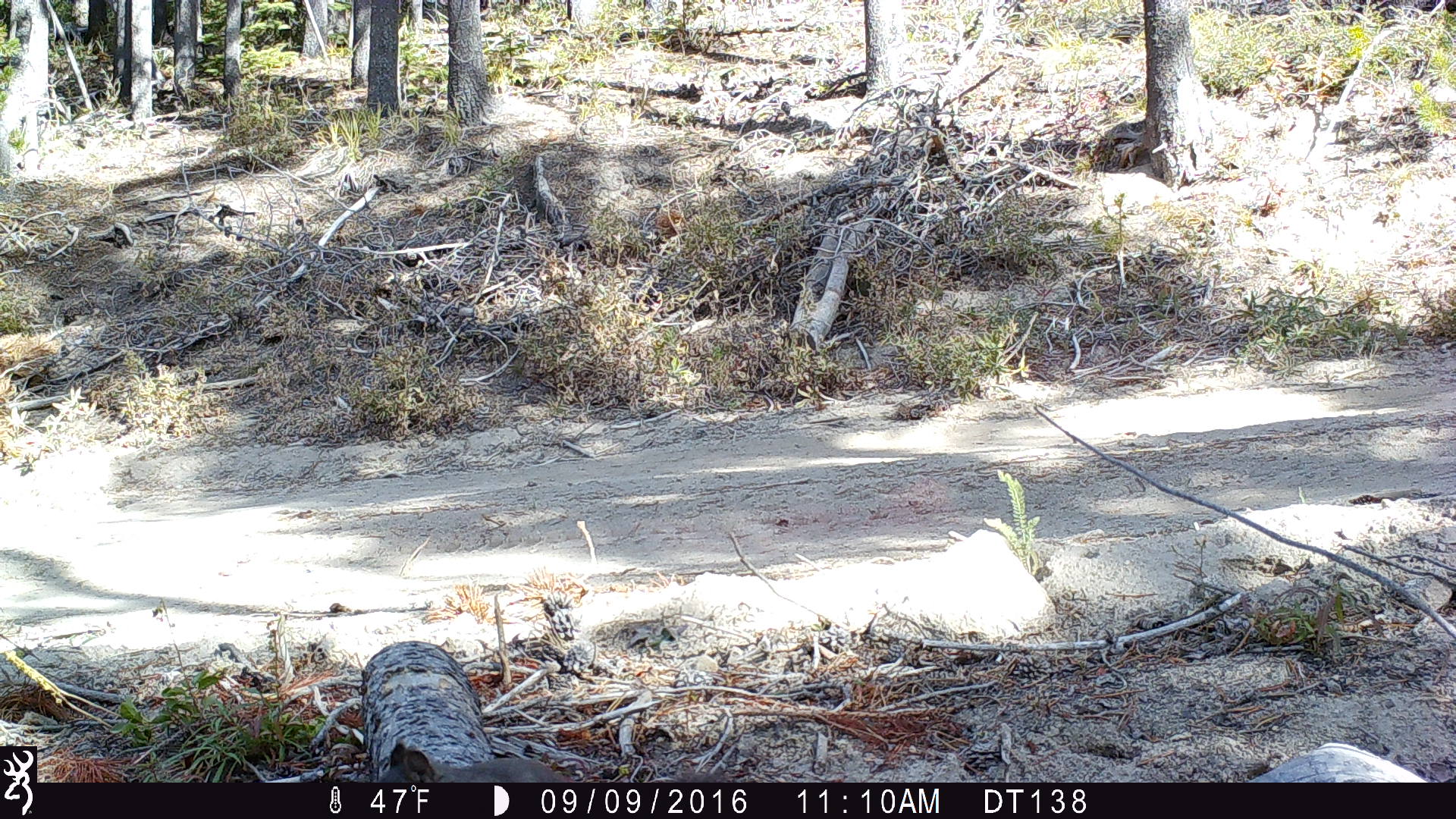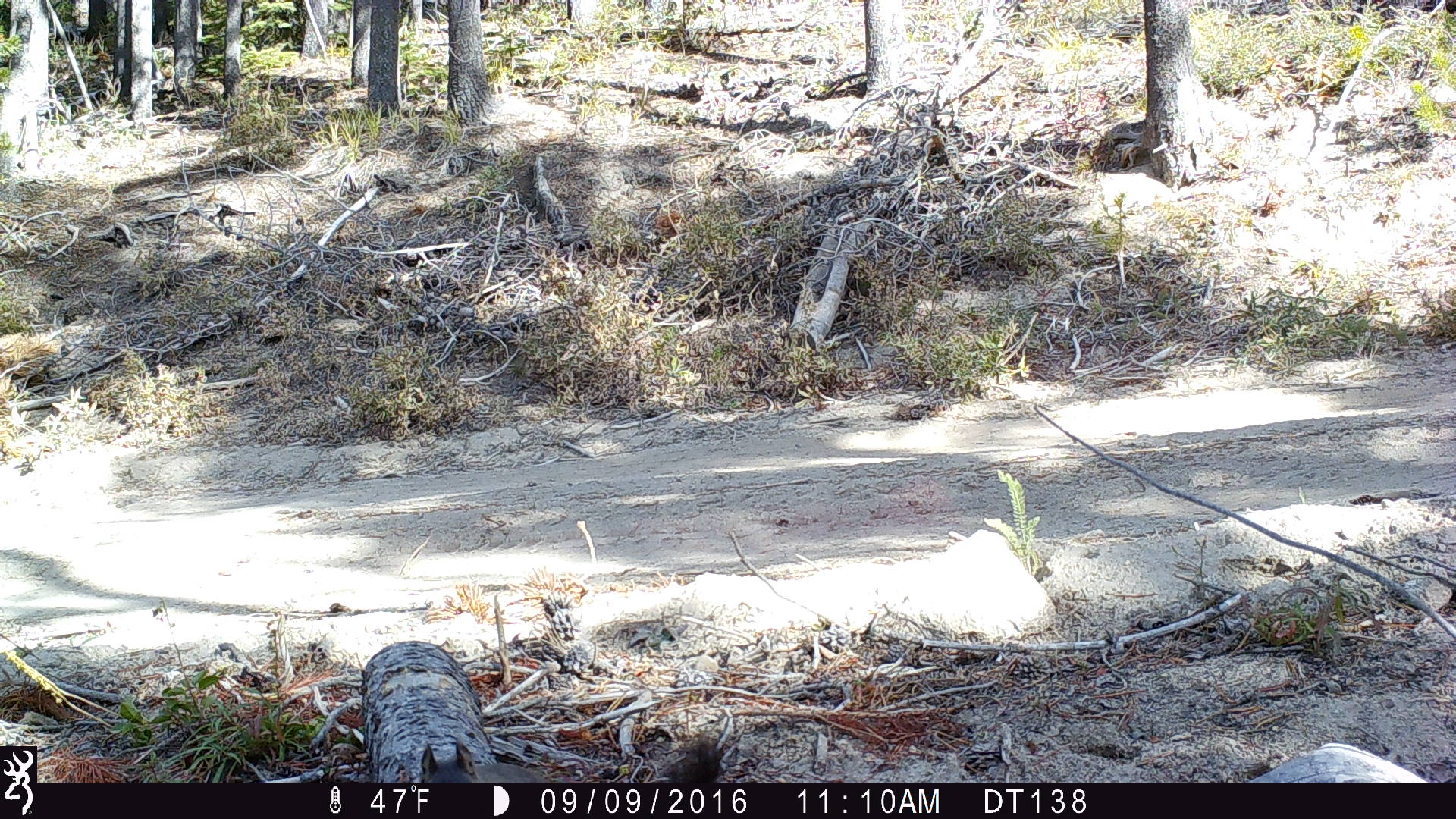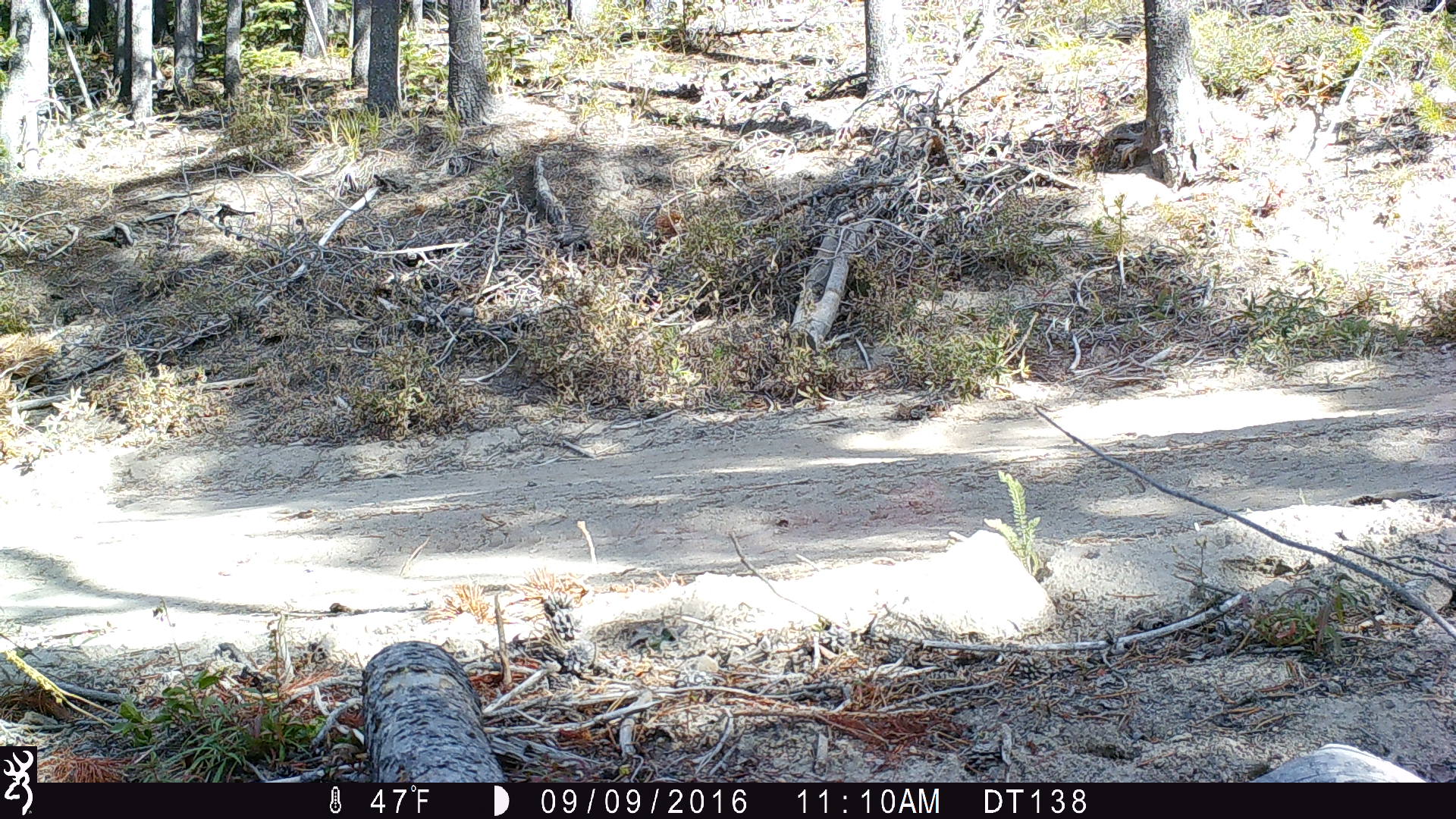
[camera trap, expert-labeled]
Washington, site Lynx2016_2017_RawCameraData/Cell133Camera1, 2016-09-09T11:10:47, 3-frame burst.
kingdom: Animalia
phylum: Chordata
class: Mammalia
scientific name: Mammalia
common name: small mammal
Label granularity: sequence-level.